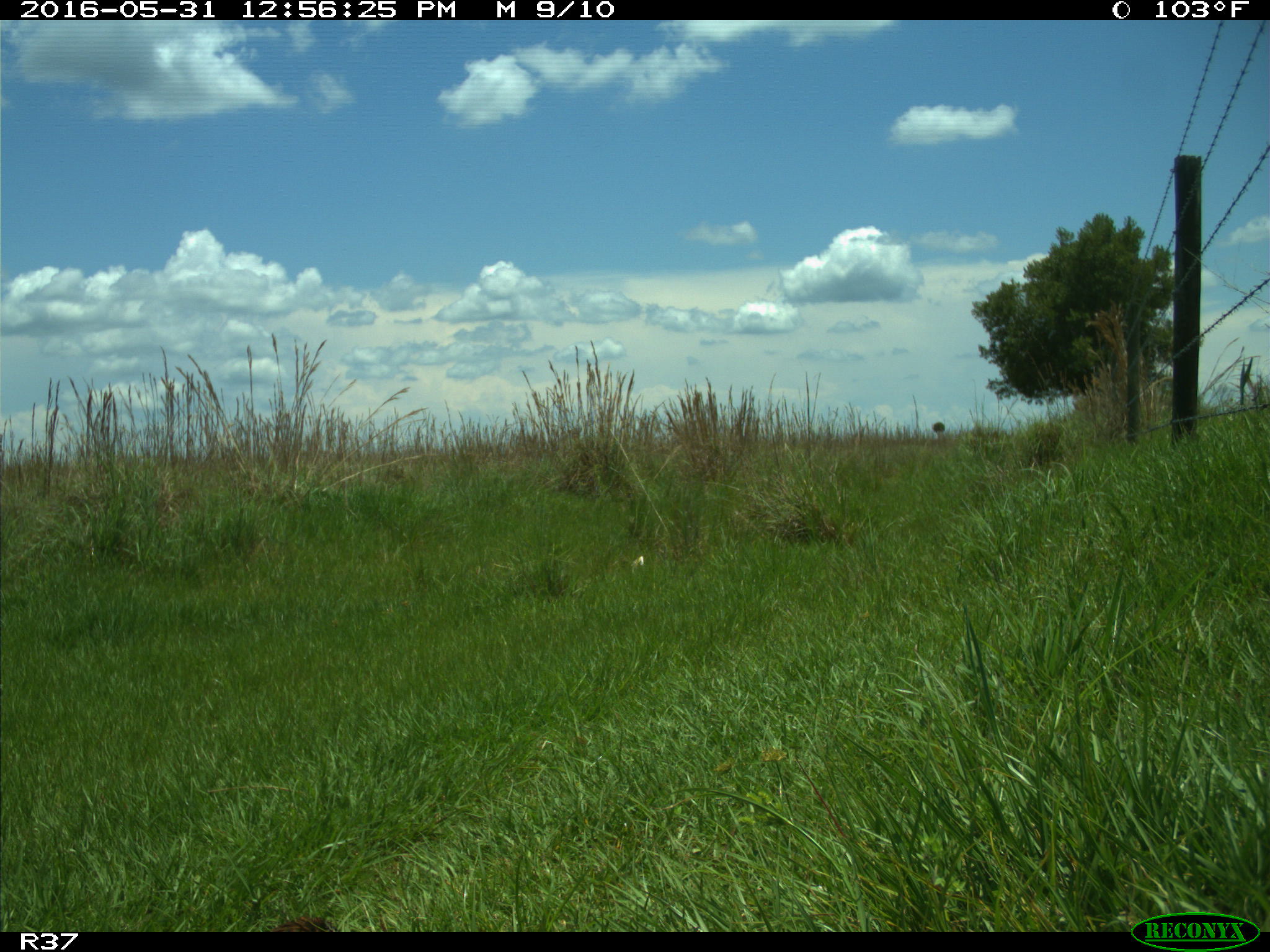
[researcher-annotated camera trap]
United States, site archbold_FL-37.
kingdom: Animalia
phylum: Chordata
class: Aves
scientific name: Aves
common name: birds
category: unidentified bird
Unidentified bird (birds) (Aves).